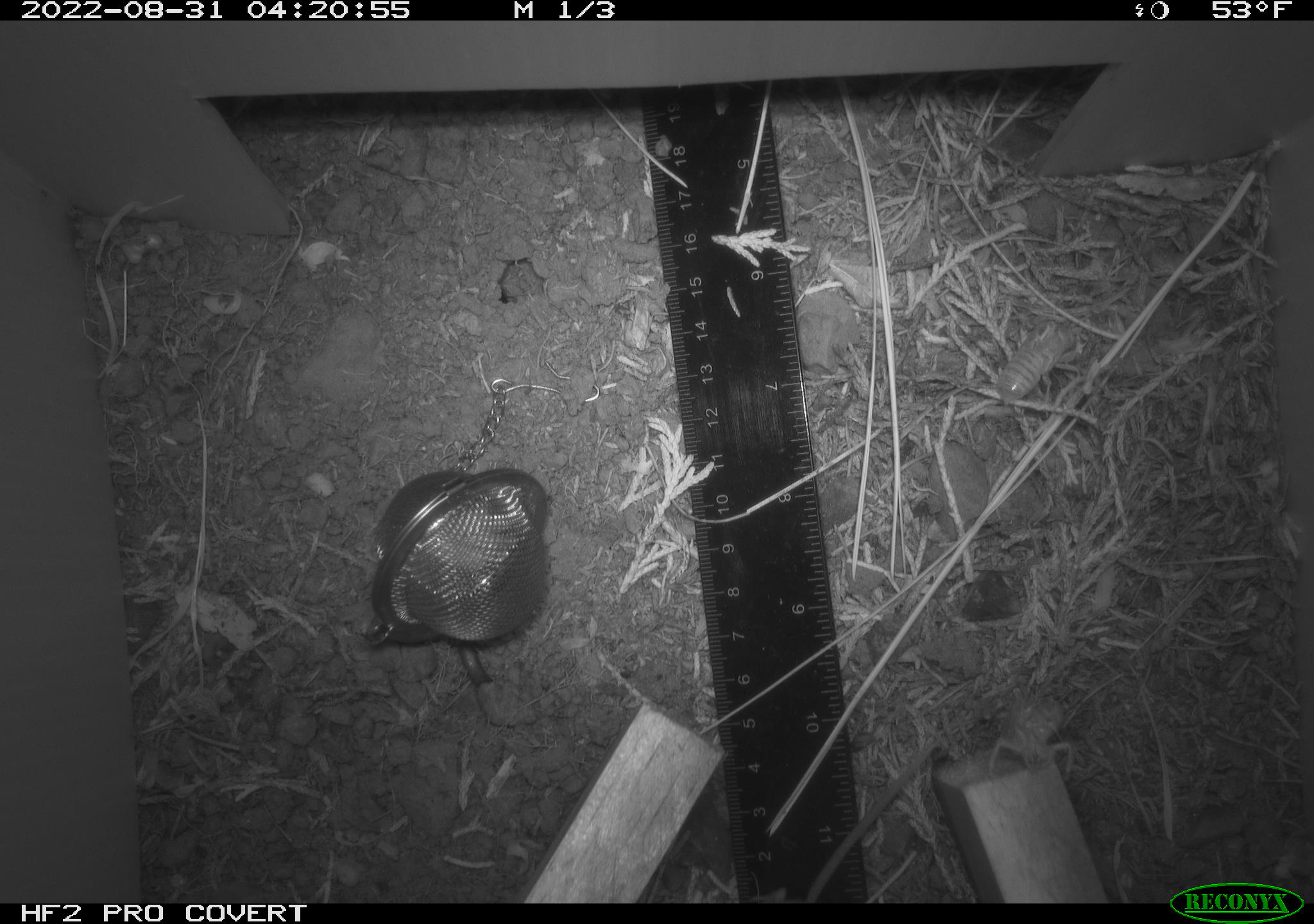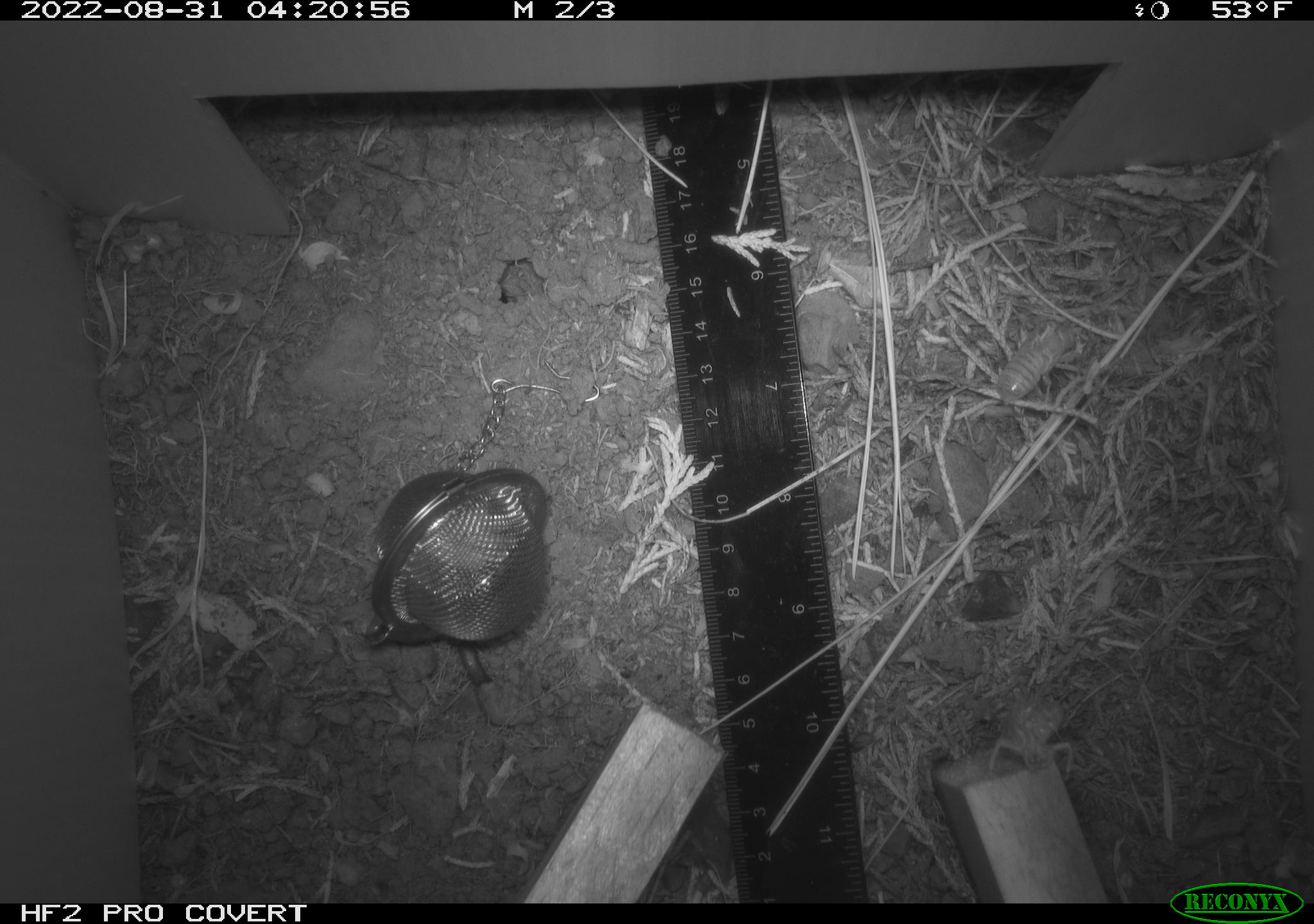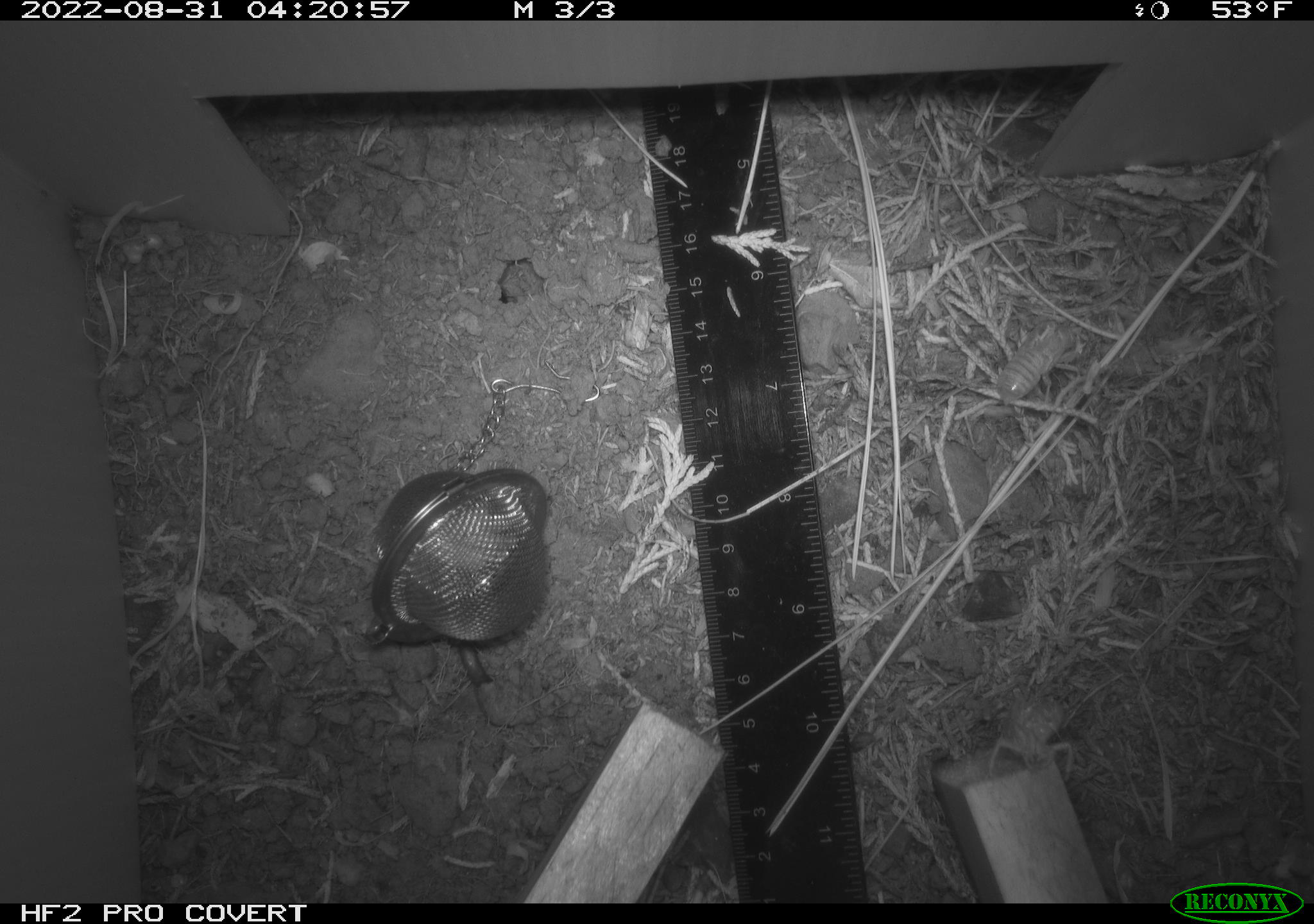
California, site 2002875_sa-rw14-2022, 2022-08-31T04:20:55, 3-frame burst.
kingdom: Animalia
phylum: Chordata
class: Mammalia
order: Eulipotyphla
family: Soricidae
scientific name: Soricidae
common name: shrews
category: soricidae family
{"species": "soricidae family (shrews) (Soricidae)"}